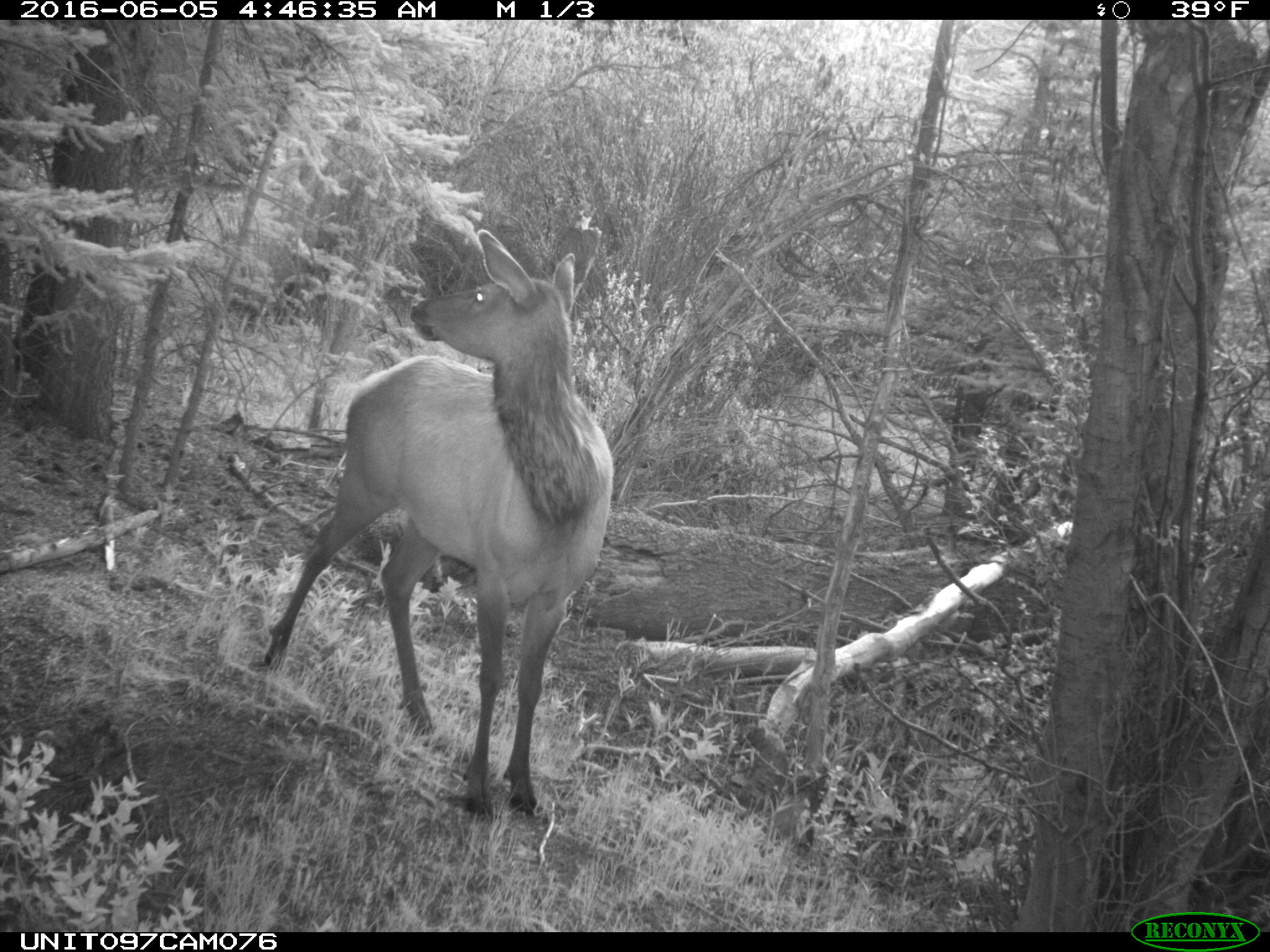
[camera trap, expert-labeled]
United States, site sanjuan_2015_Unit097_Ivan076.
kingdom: Animalia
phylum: Chordata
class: Mammalia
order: Artiodactyla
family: Cervidae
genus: Cervus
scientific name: Cervus elaphus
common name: red deer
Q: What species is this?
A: Cervus elaphus (red deer).